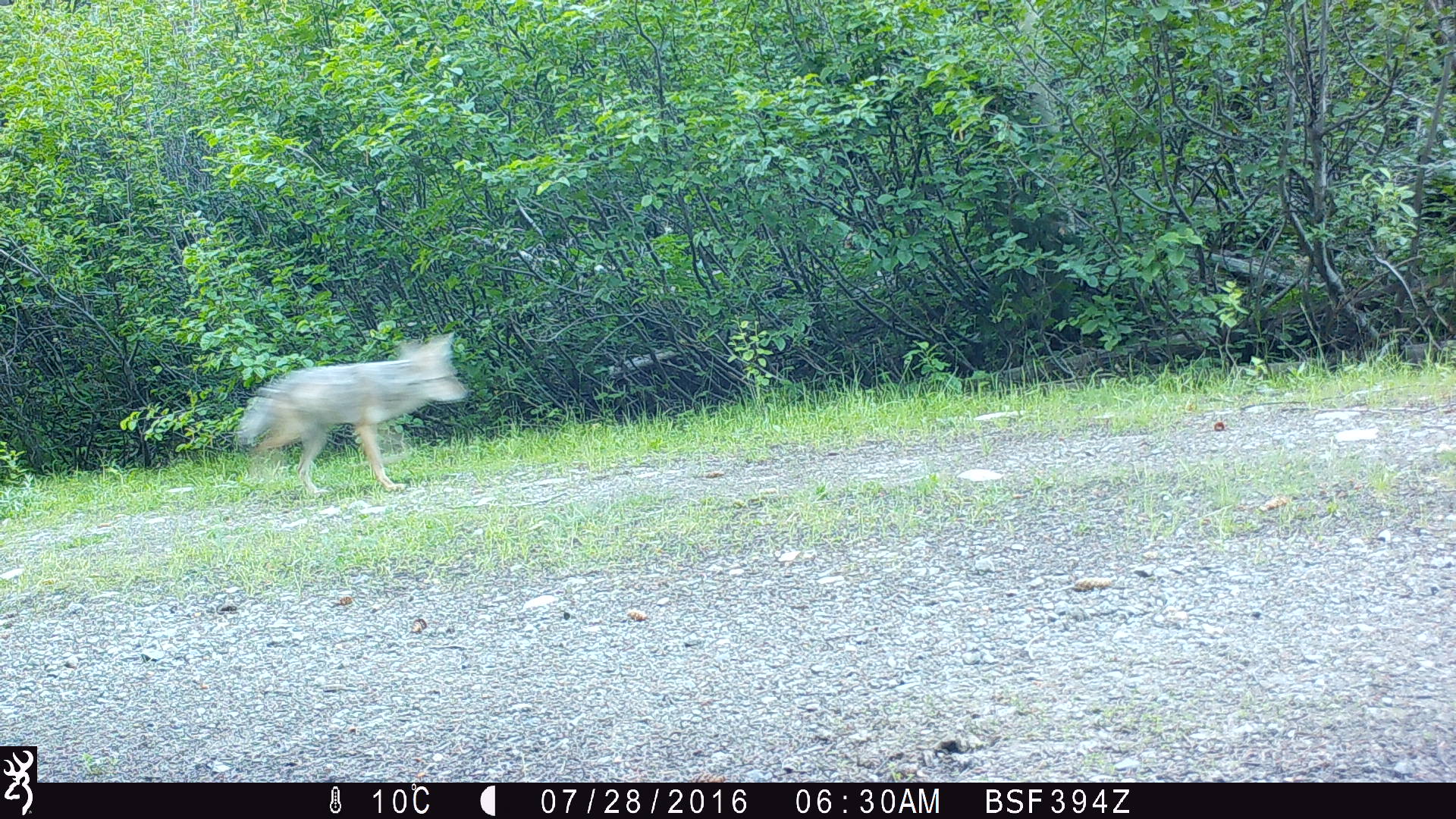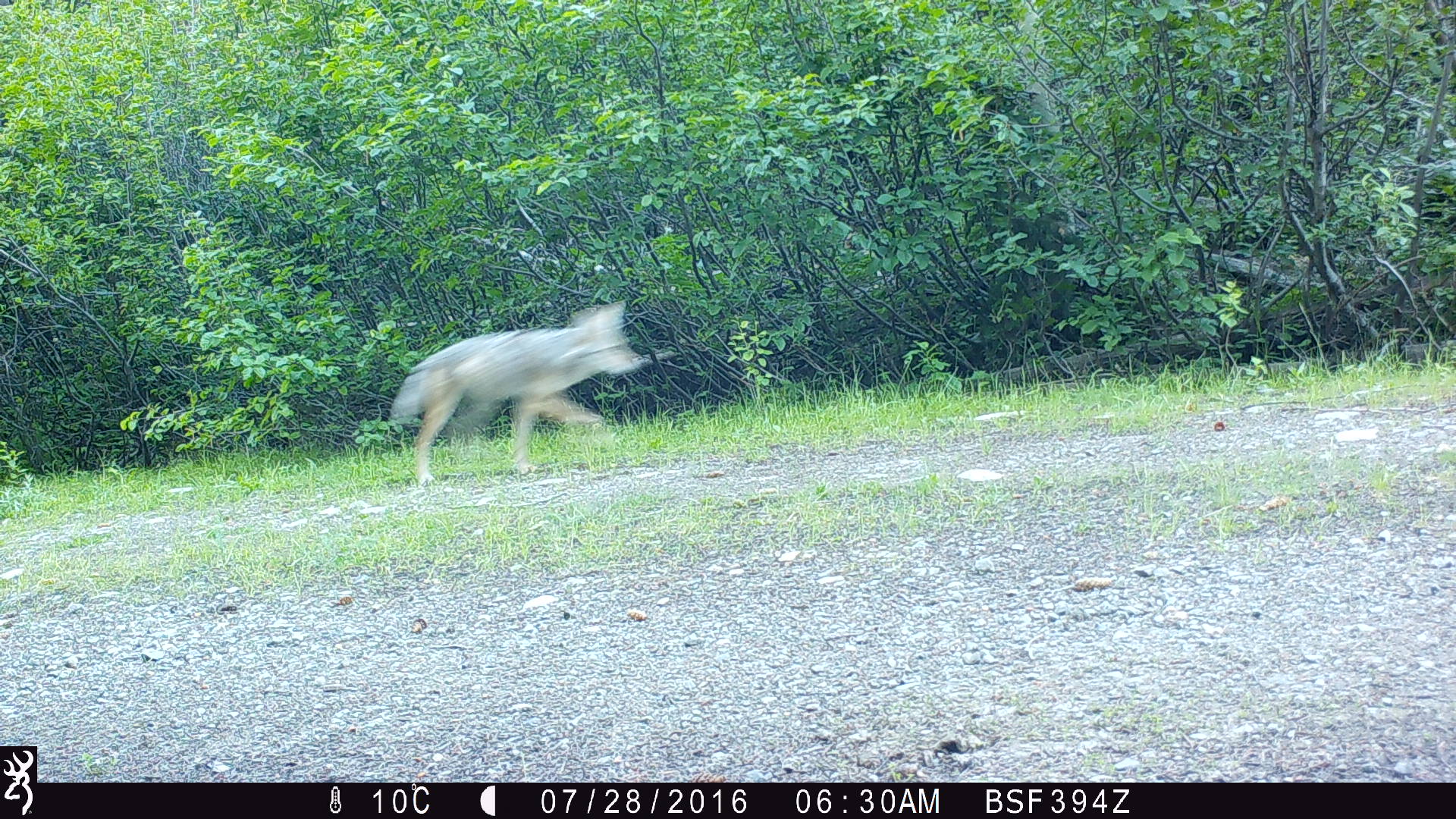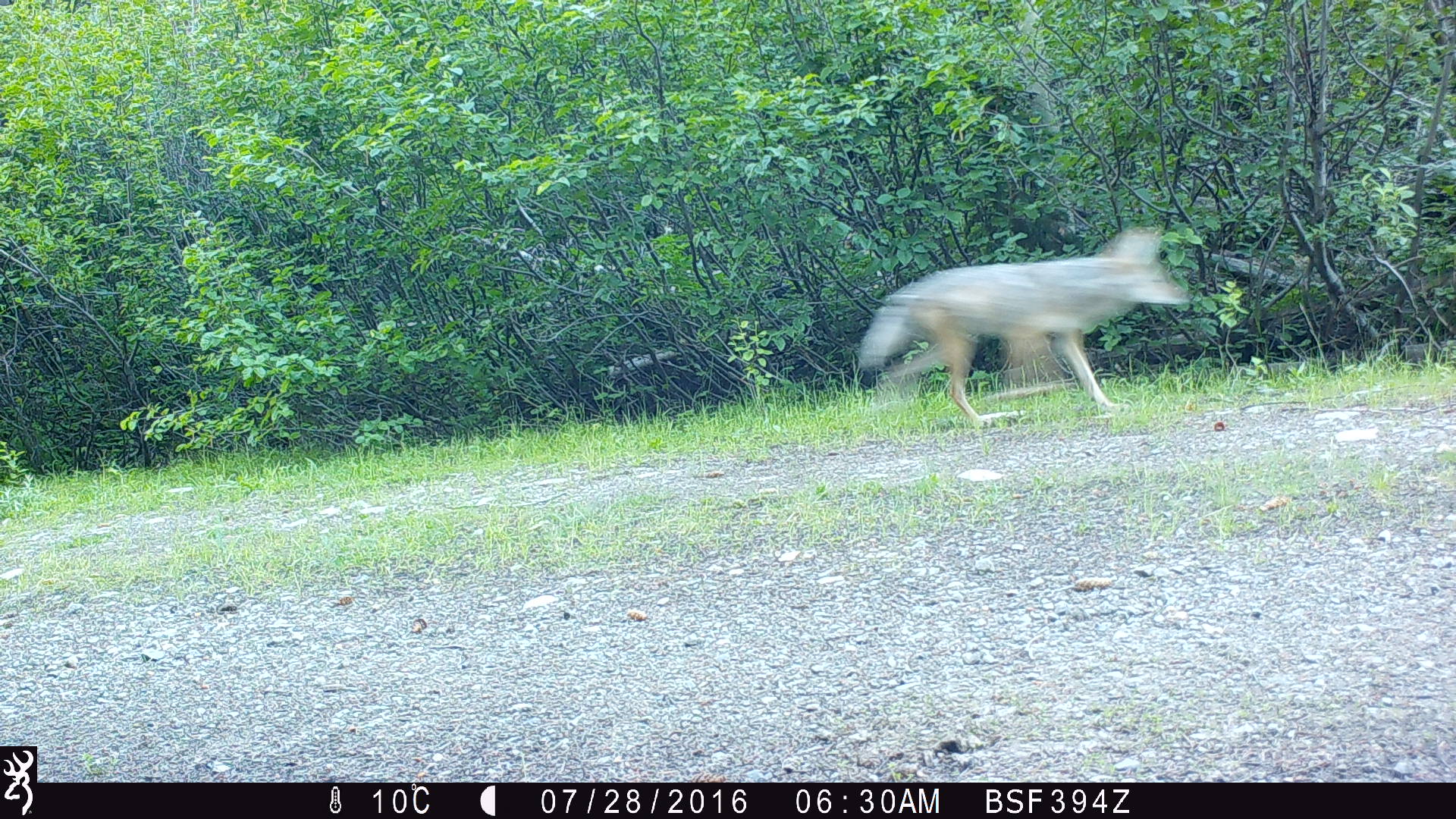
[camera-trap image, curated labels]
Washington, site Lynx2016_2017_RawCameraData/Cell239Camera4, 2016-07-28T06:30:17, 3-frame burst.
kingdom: Animalia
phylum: Chordata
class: Mammalia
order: Carnivora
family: Canidae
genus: Canis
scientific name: Canis latrans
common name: coyote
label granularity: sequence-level